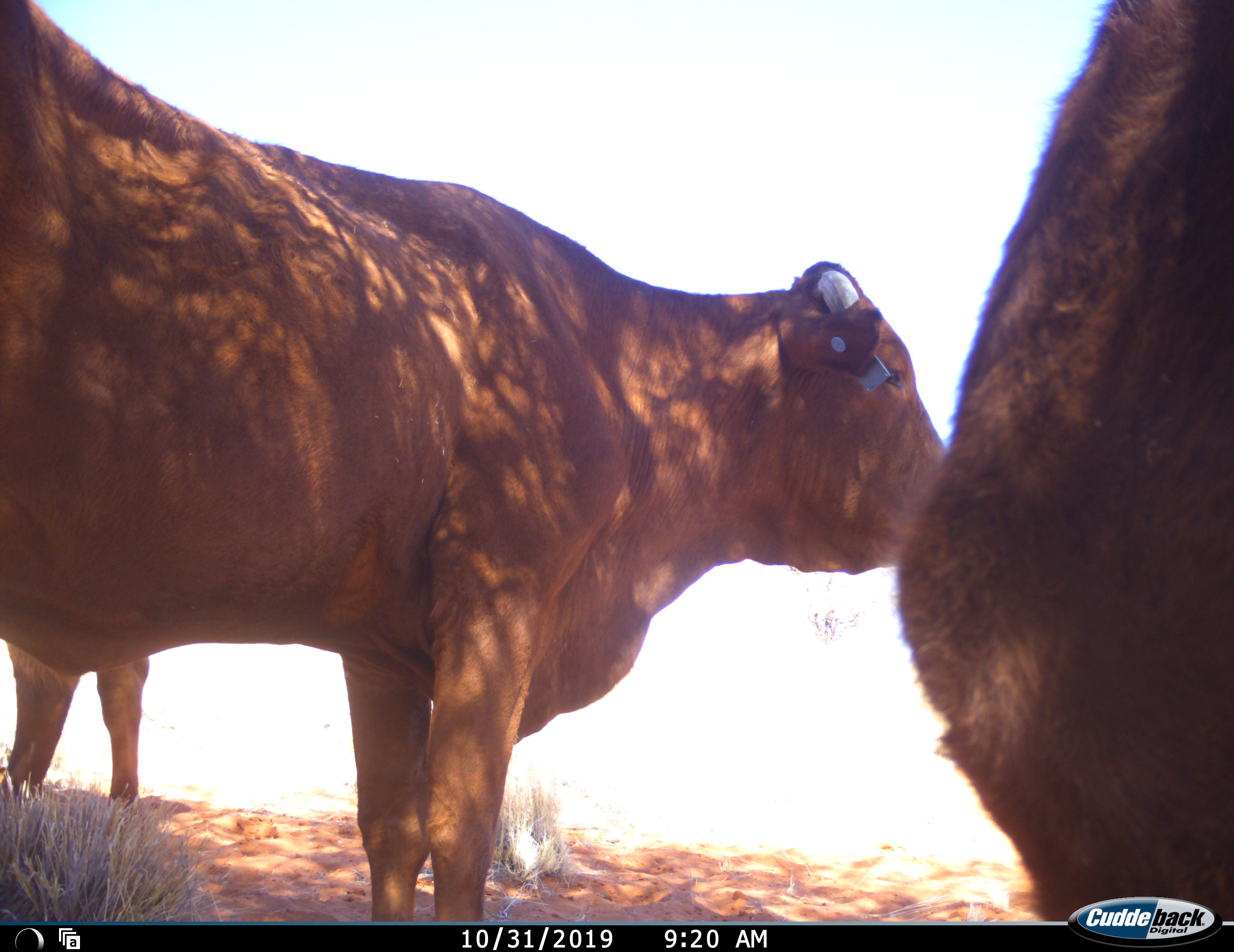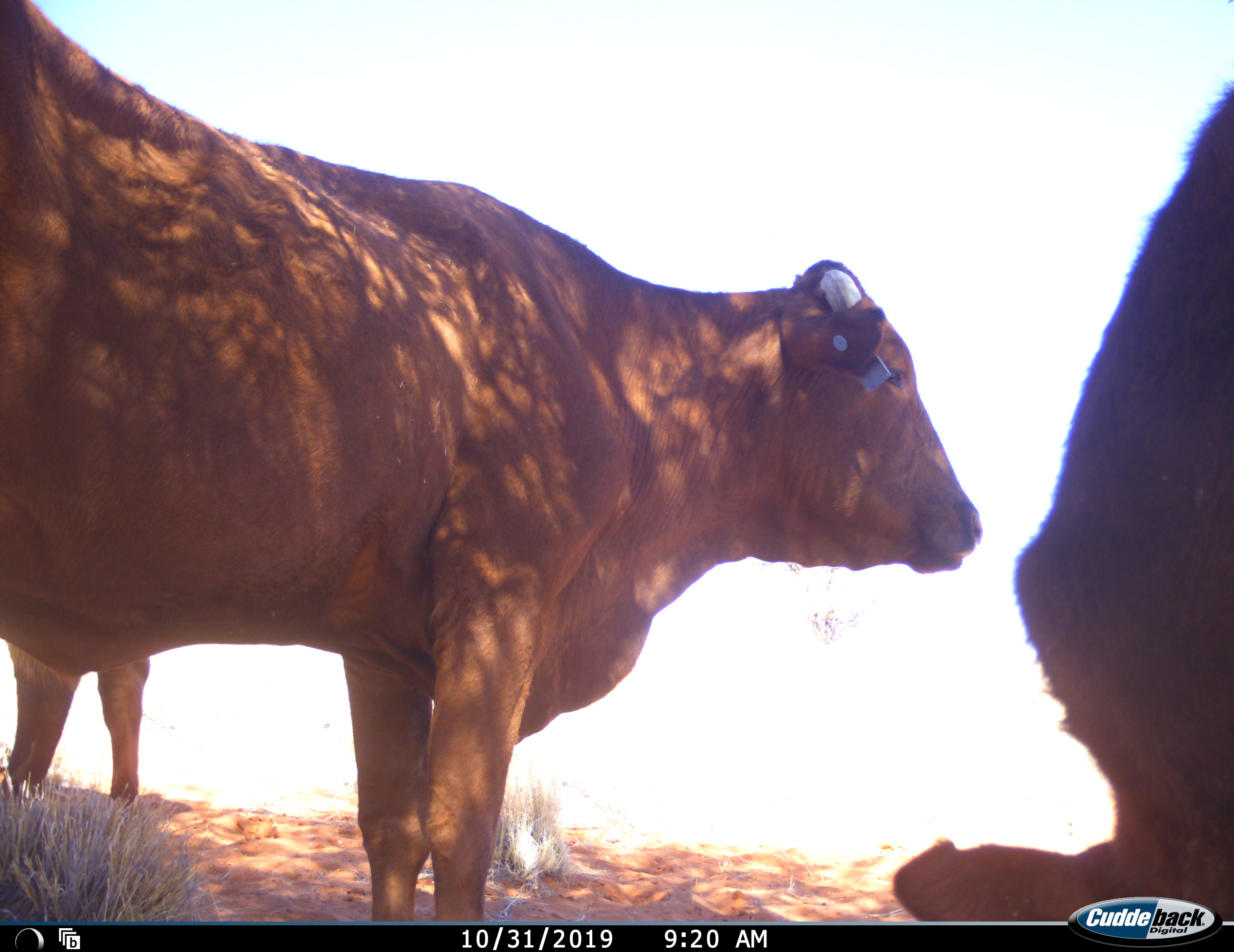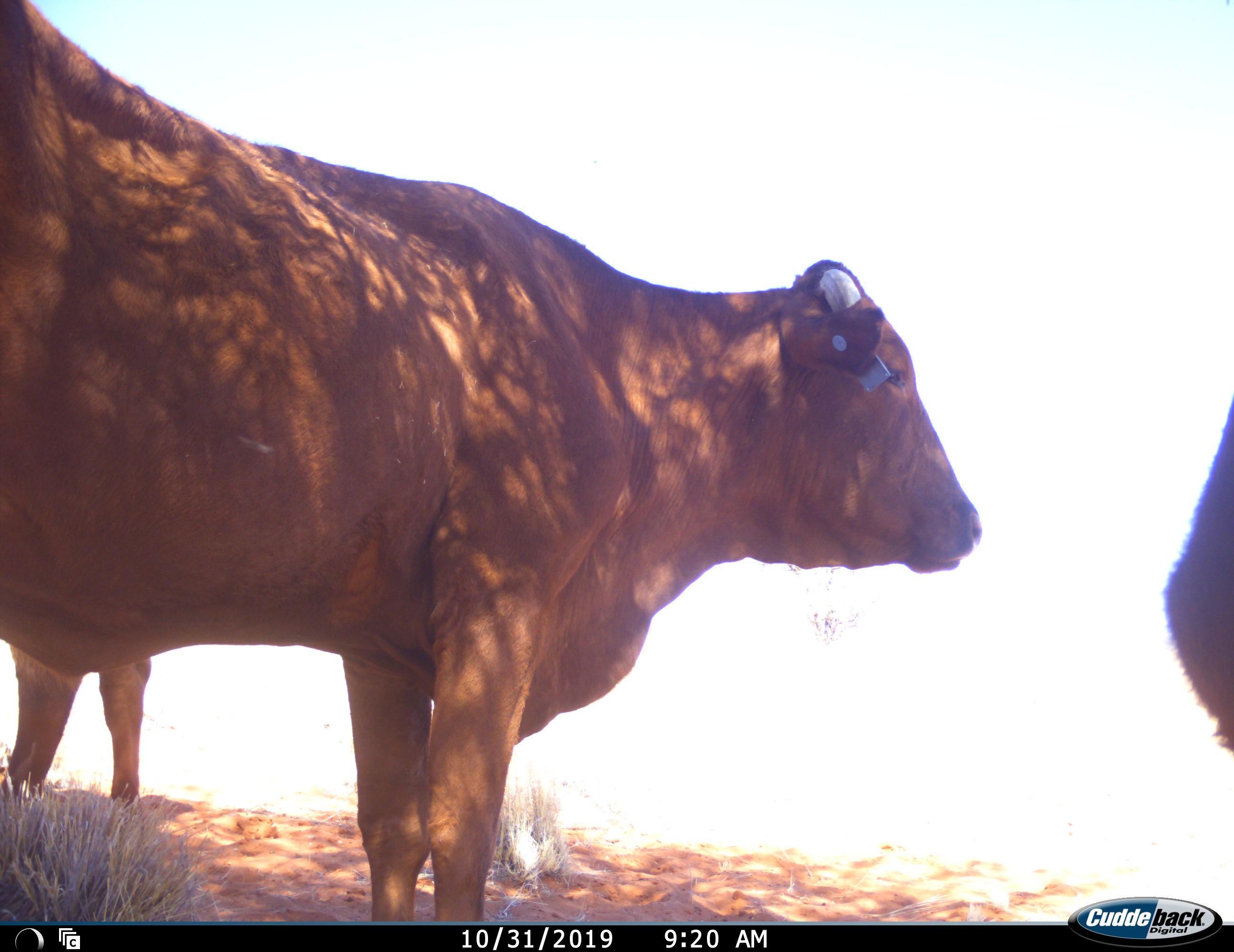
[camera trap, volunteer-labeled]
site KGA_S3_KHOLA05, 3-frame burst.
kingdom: Animalia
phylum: Chordata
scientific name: Vertebrata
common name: domestic animal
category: domesticanimal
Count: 2.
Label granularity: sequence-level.